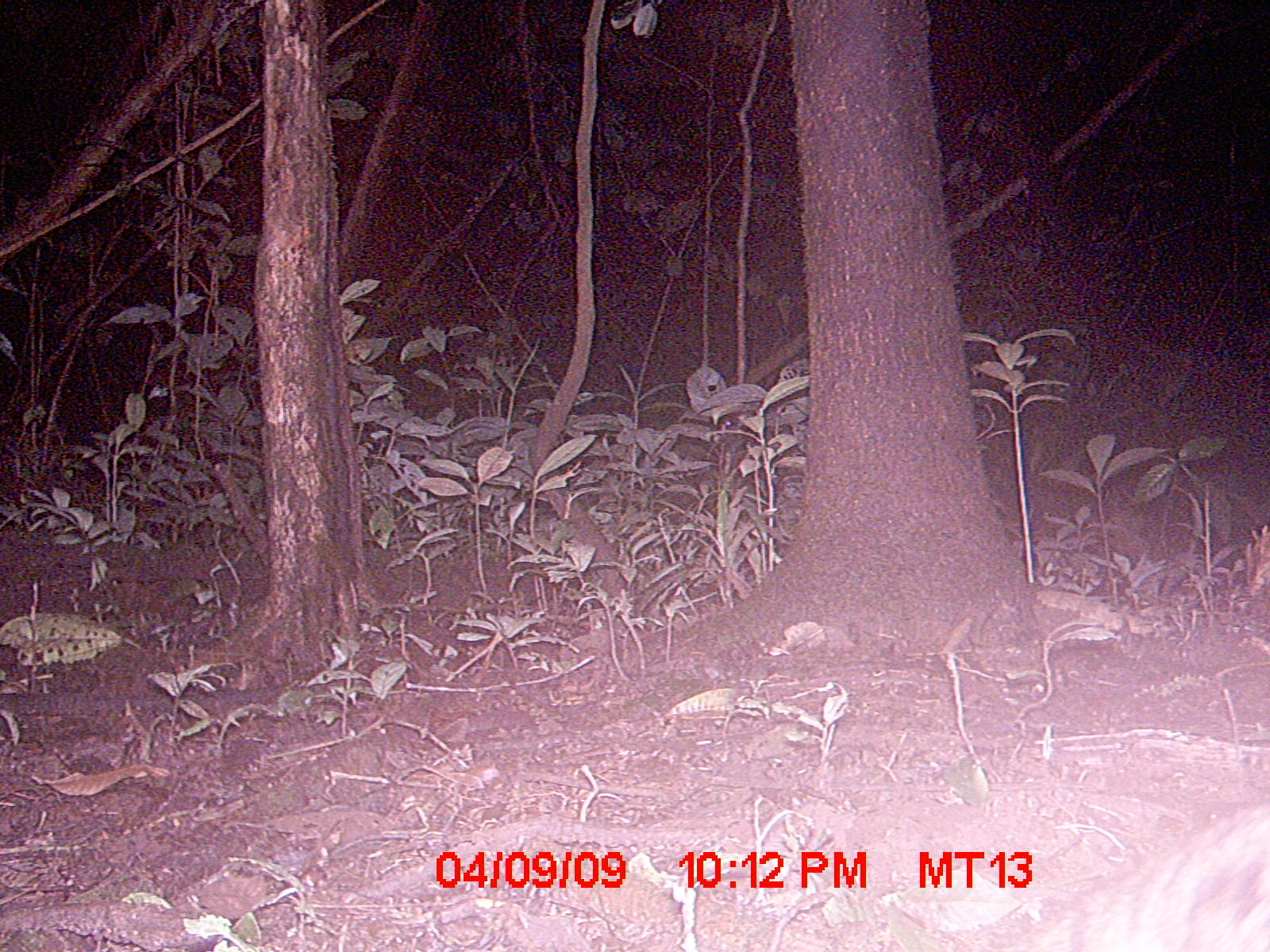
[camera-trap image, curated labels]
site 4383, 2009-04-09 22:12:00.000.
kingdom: Animalia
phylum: Chordata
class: Mammalia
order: Carnivora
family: Eupleridae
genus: Fossa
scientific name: Fossa fossana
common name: fanaloka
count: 1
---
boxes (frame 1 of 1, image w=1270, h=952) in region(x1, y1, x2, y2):
fossa fossana: region(1012, 805, 1264, 947)